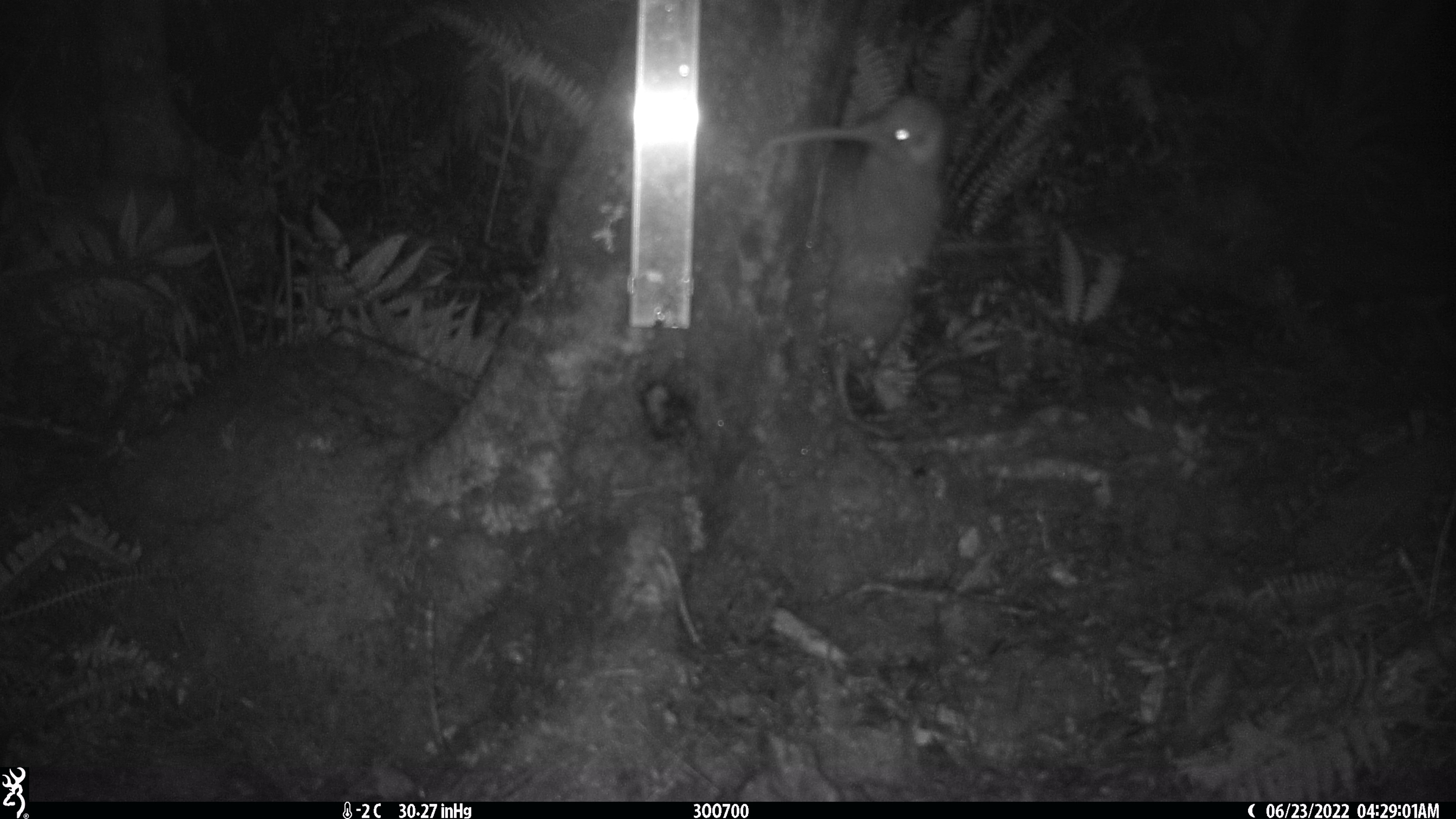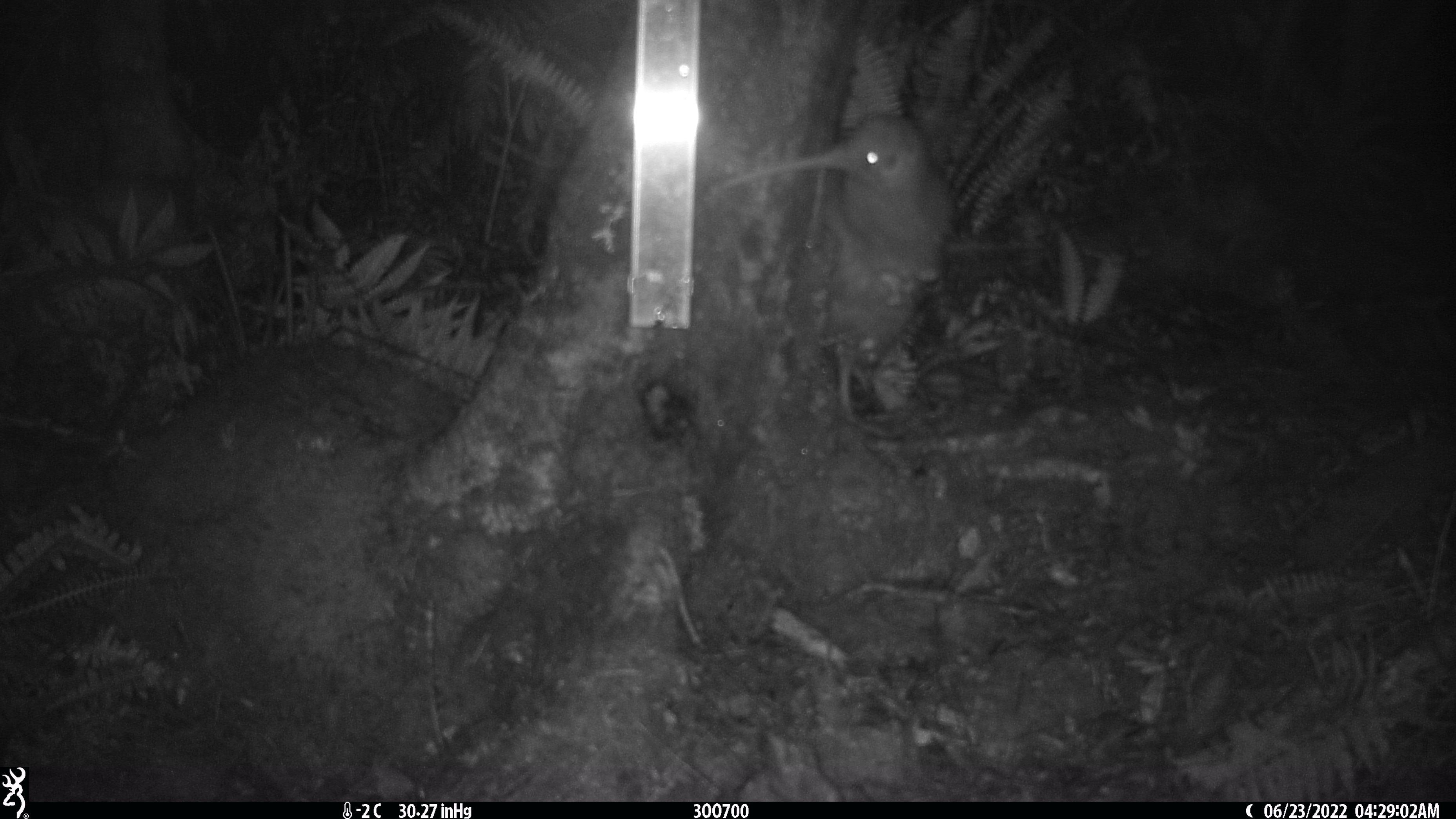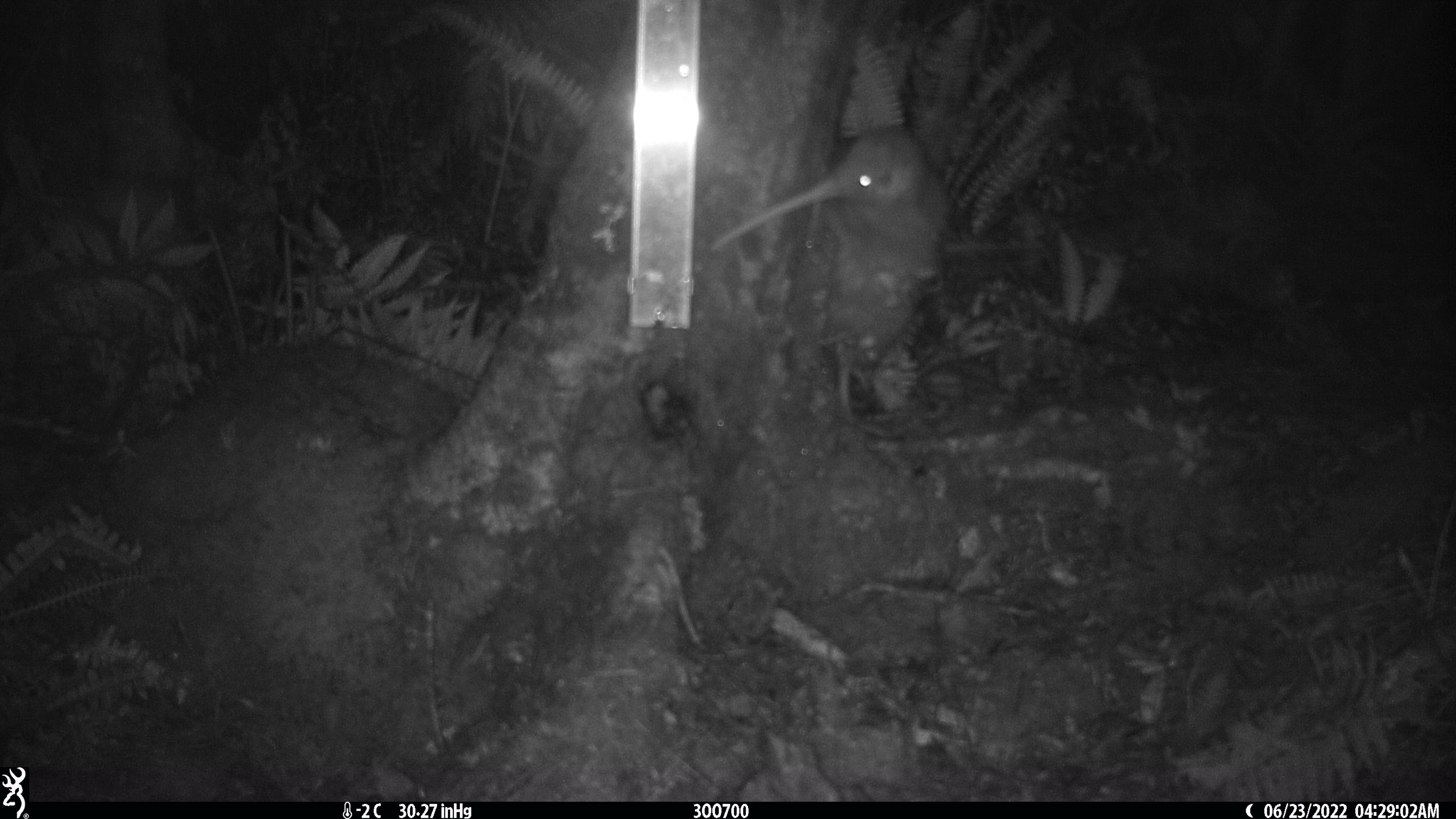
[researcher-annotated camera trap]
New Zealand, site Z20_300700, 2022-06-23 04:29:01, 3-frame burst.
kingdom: Animalia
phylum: Chordata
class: Aves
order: Apterygiformes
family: Apterygidae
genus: Apteryx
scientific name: Apteryx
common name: kiwi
Kiwi (Apteryx).